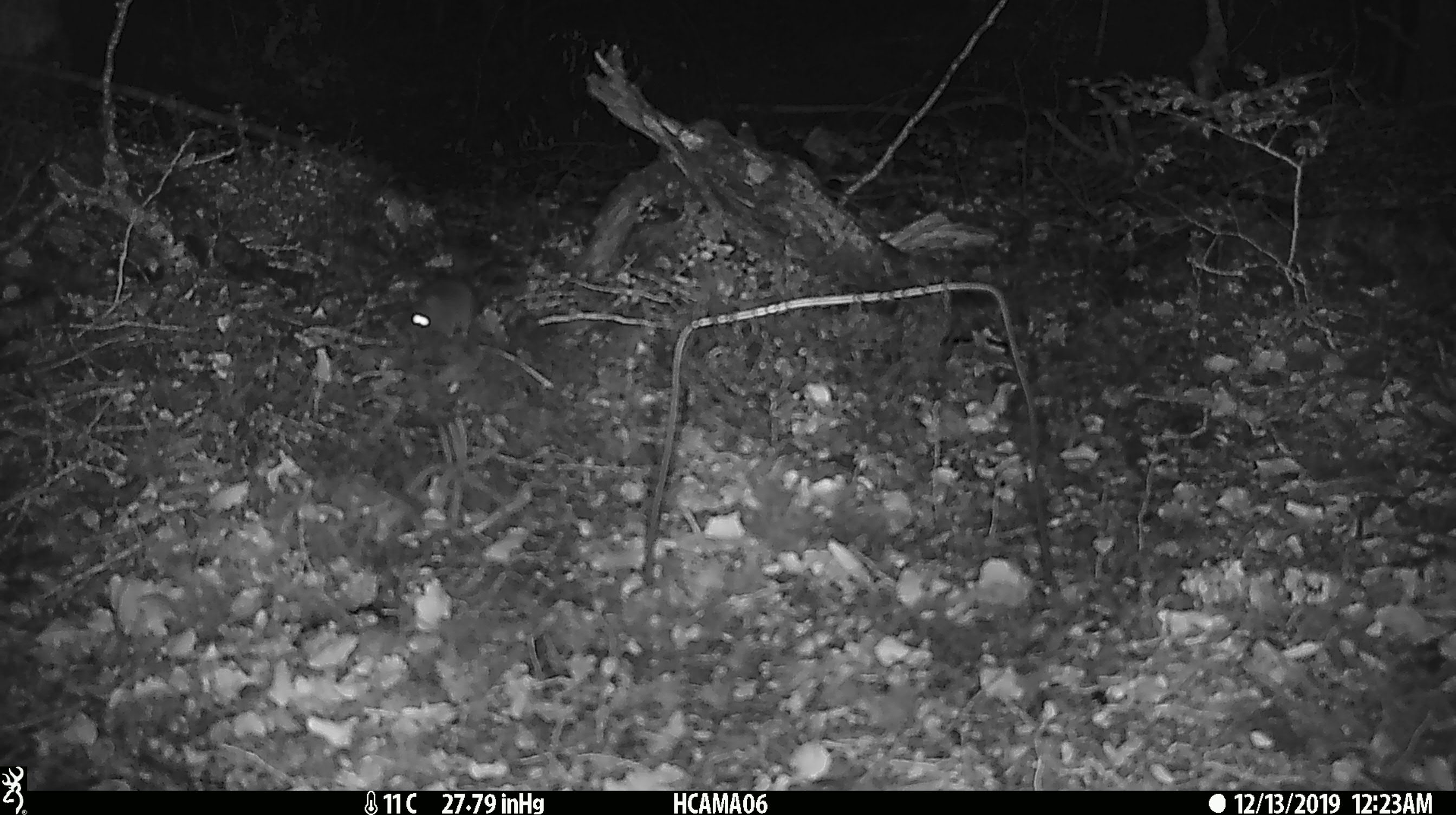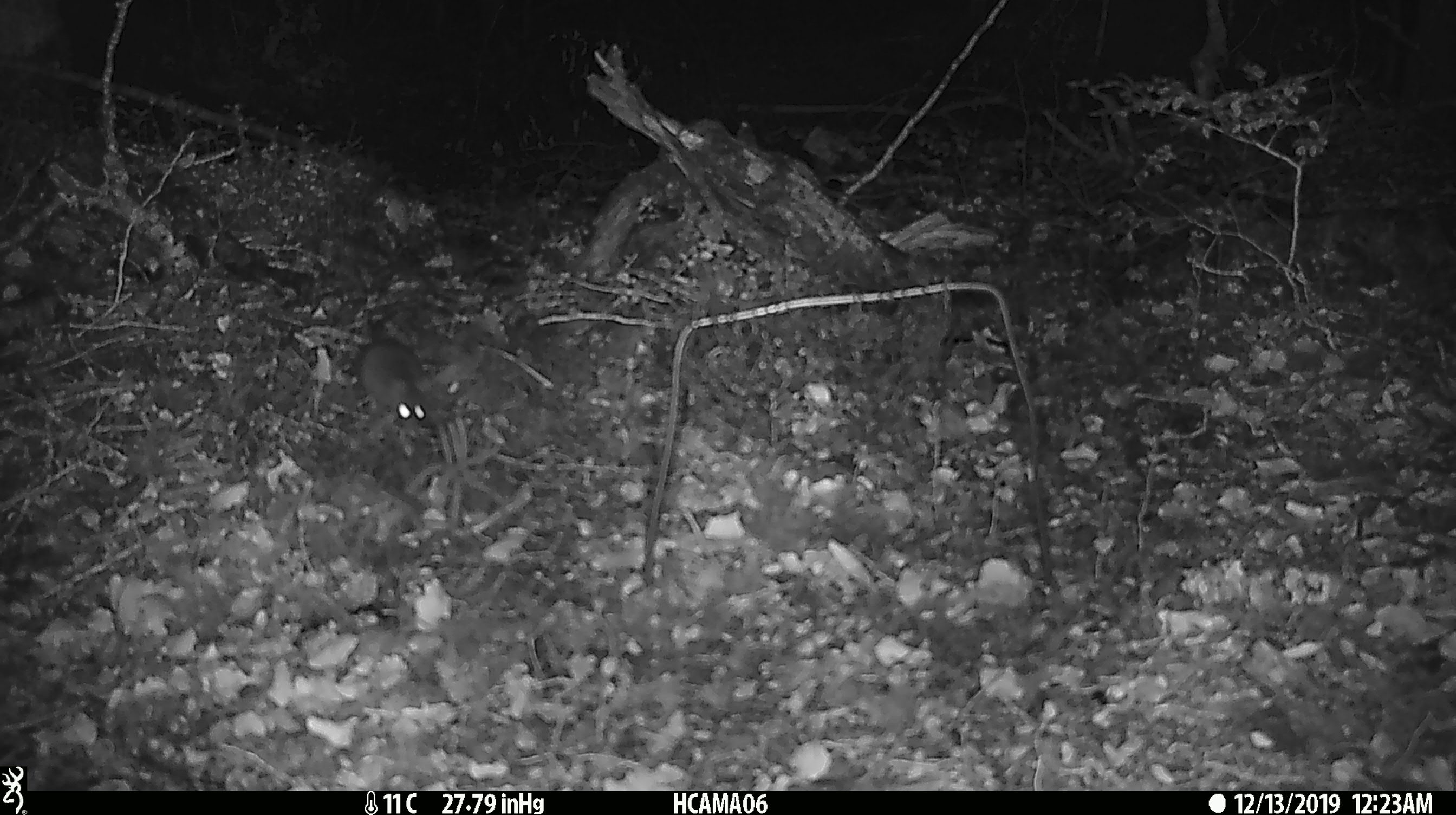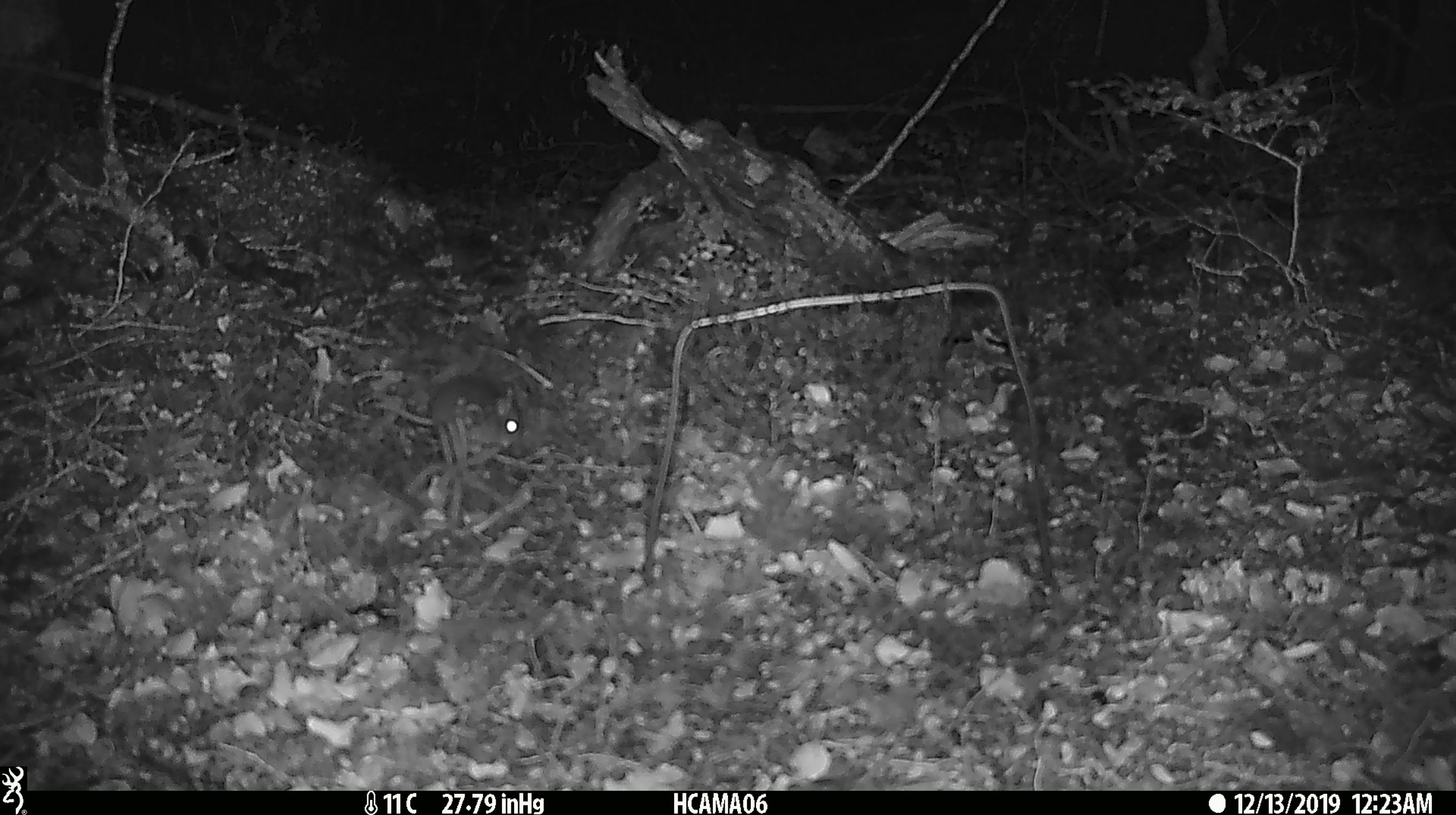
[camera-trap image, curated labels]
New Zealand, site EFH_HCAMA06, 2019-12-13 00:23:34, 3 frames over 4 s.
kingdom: Animalia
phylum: Chordata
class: Mammalia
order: Rodentia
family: Muridae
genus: Mus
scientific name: Mus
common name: mouse